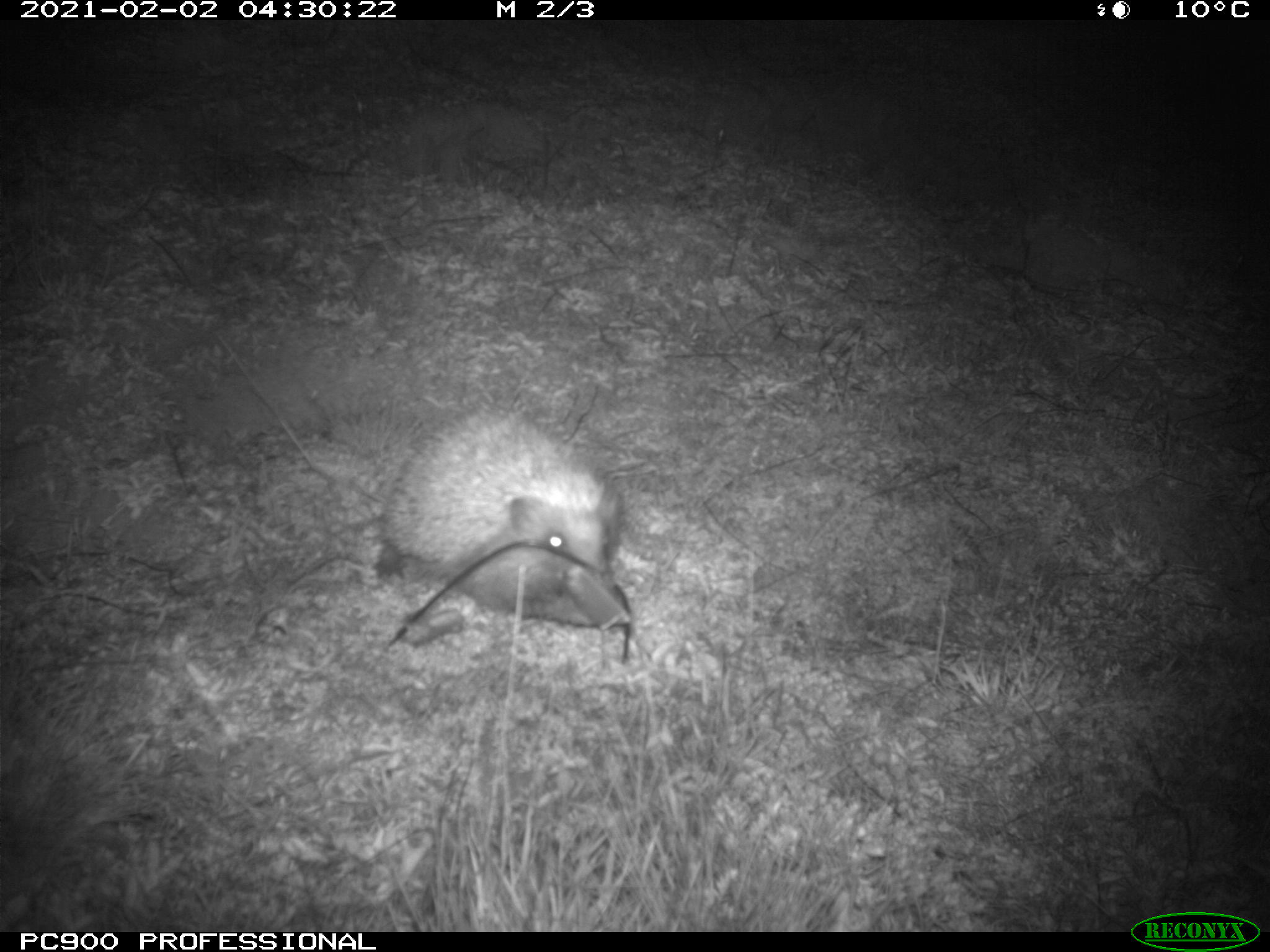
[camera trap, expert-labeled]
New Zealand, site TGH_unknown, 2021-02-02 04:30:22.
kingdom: Animalia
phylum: Chordata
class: Mammalia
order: Eulipotyphla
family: Erinaceidae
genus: Erinaceus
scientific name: Erinaceus europaeus europaeus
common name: european hedgehog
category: hedgehog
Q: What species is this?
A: Hedgehog (european hedgehog) (Erinaceus europaeus europaeus).